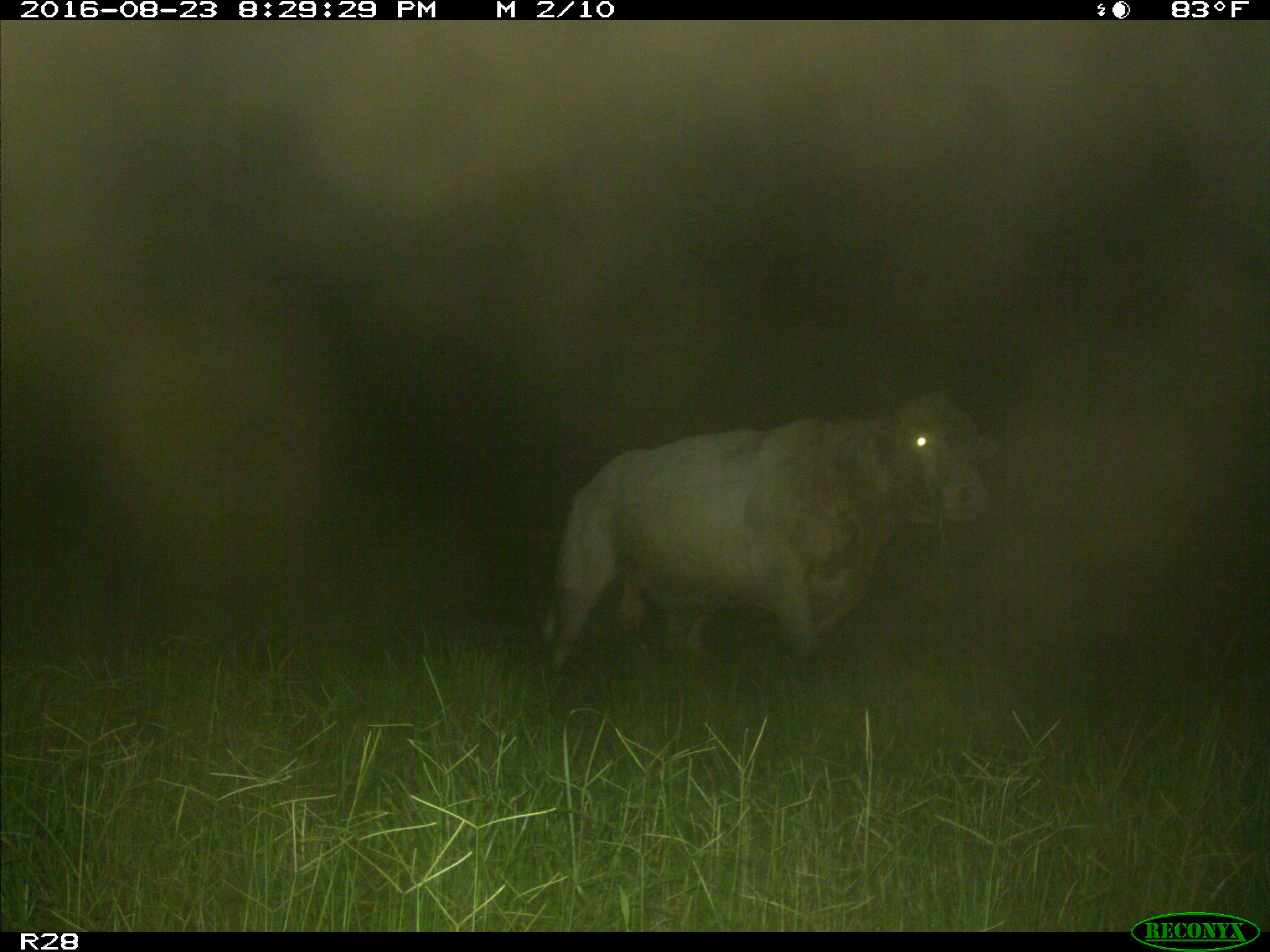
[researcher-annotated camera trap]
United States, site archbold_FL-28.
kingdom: Animalia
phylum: Chordata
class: Mammalia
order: Artiodactyla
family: Bovidae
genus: Bos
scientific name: Bos taurus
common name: domestic cow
Bos taurus (domestic cow).